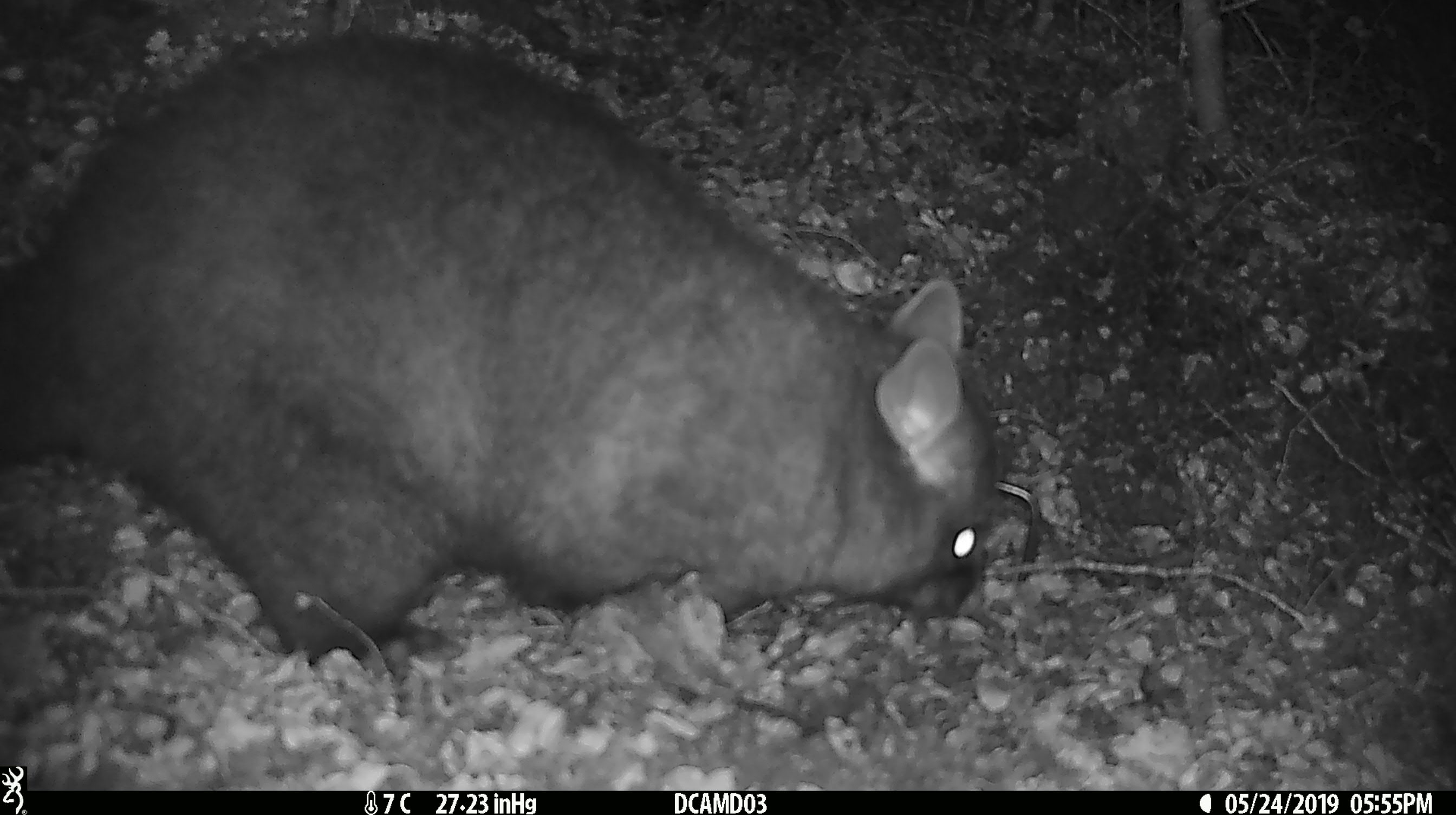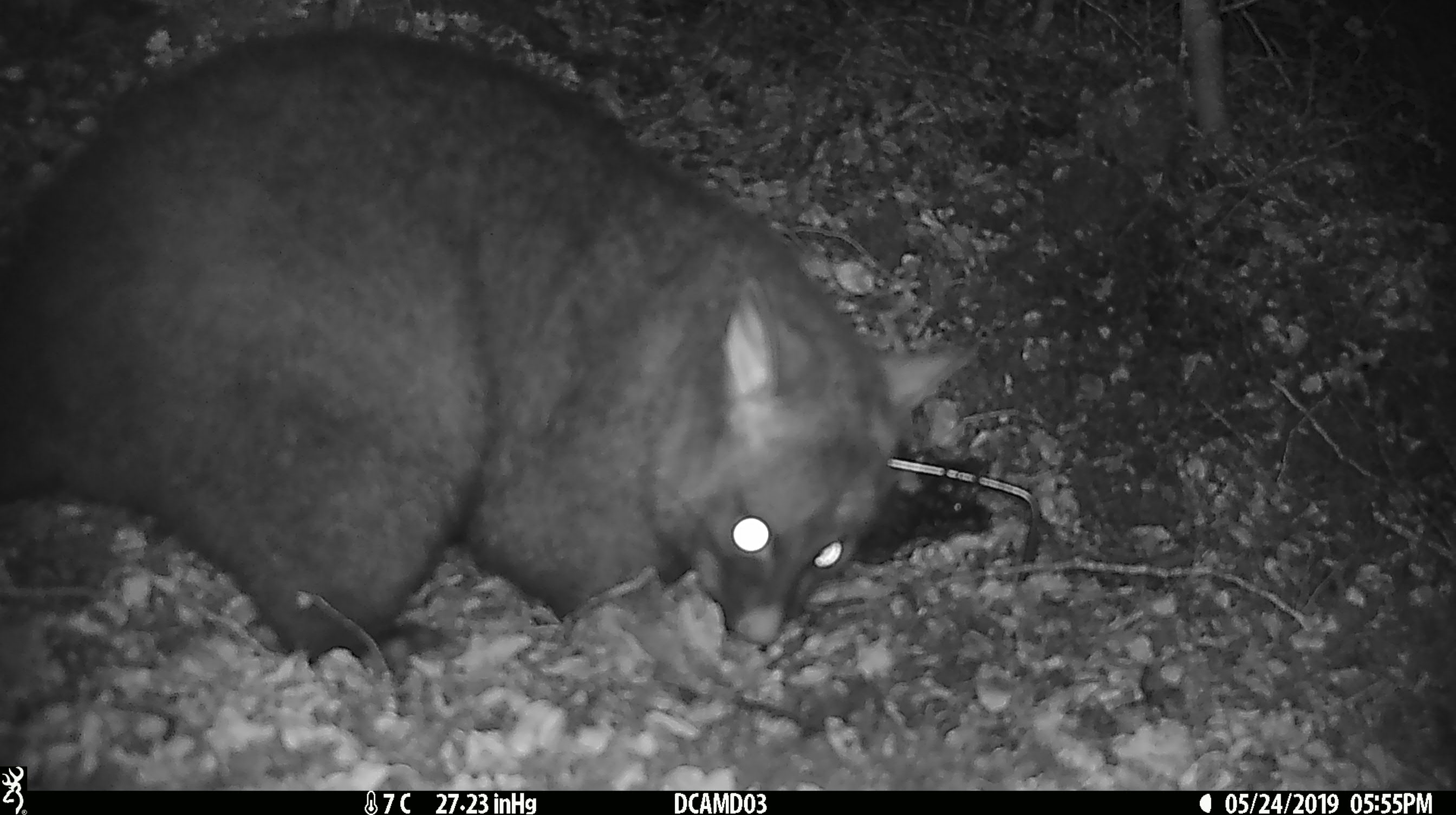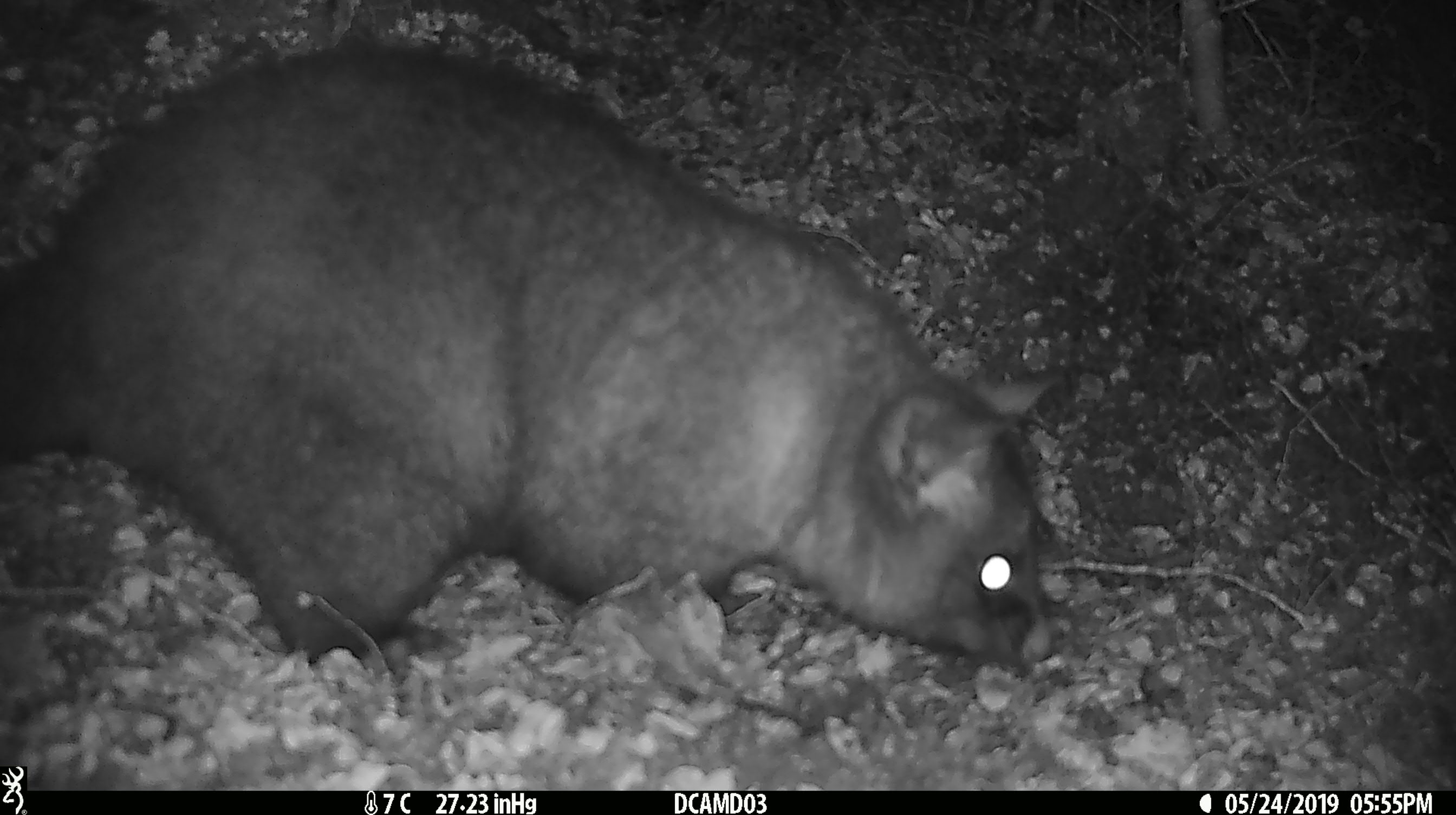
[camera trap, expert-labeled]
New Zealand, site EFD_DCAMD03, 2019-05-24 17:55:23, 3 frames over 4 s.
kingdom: Animalia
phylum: Chordata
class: Mammalia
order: Diprotodontia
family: Phalangeridae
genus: Trichosurus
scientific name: Trichosurus vulpecula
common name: common brushtail possum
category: possum